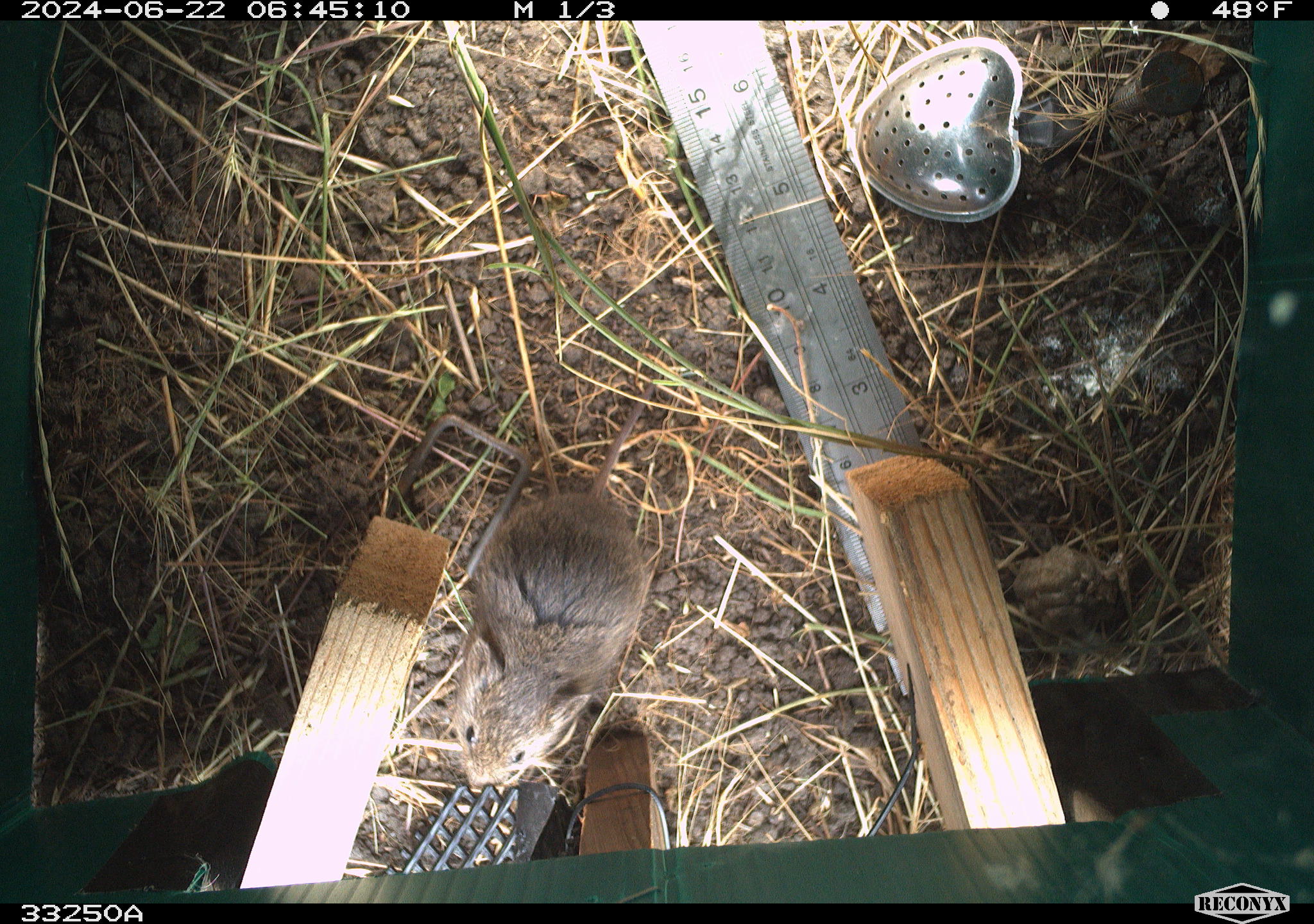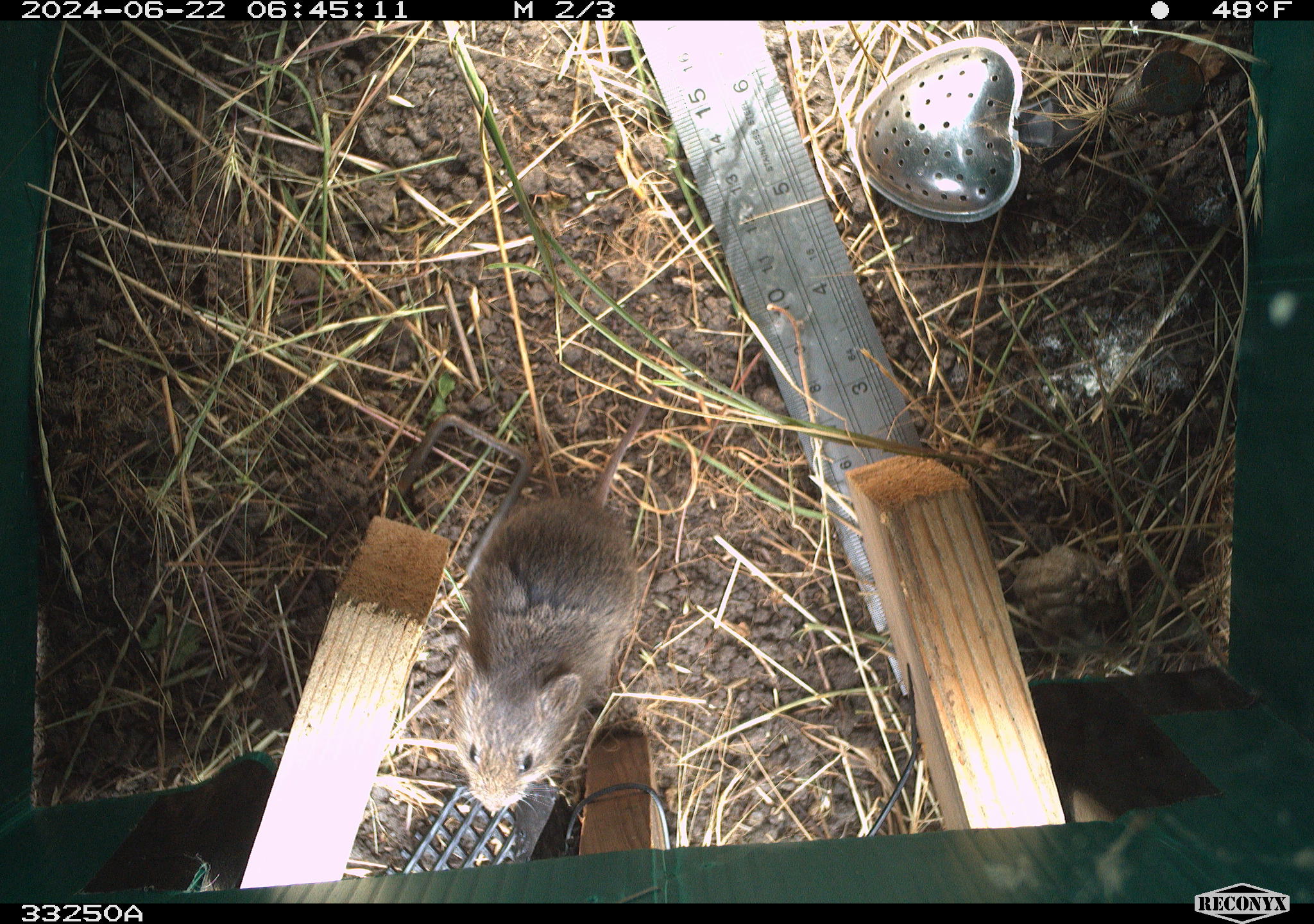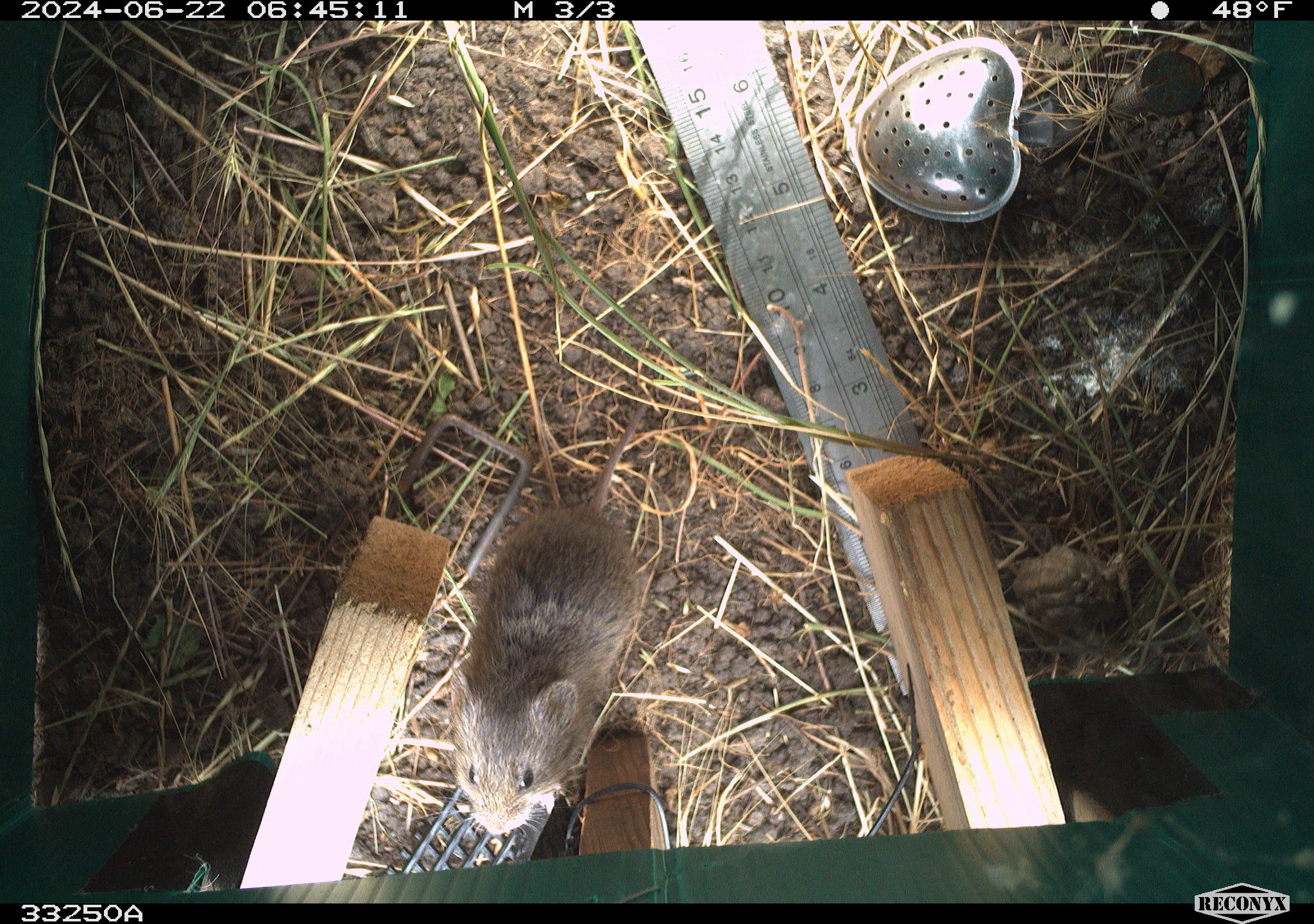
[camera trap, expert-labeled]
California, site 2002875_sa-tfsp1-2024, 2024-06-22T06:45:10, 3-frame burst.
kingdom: Animalia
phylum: Chordata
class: Mammalia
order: Rodentia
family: Cricetidae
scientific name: Arvicolinae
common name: voles, lemmings, and muskrats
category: arvicolinae subfamily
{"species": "arvicolinae subfamily (voles, lemmings, and muskrats) (Arvicolinae)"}